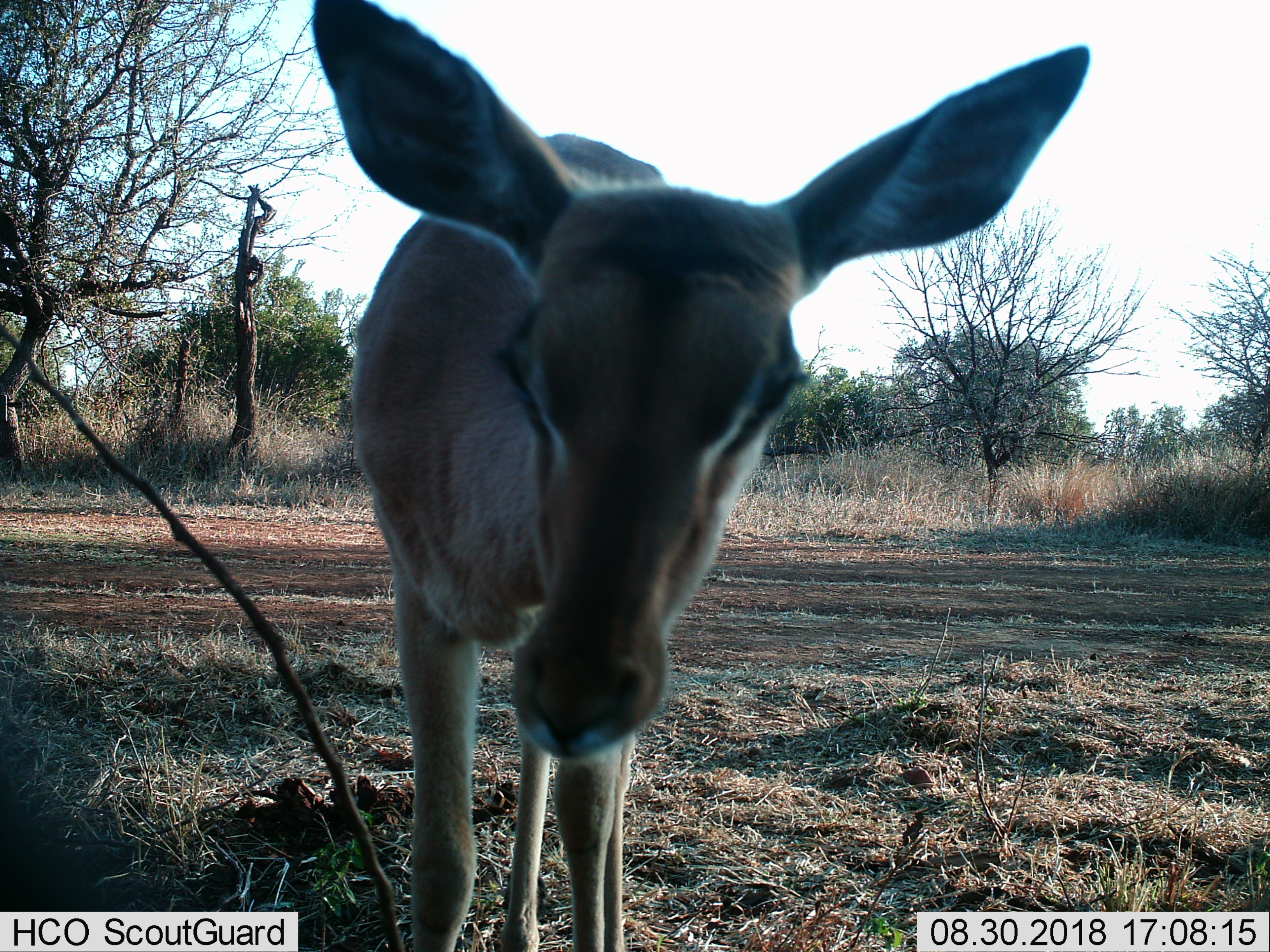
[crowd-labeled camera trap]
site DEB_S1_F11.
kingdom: Animalia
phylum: Chordata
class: Mammalia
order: Artiodactyla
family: Bovidae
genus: Aepyceros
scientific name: Aepyceros melampus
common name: impala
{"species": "impala (Aepyceros melampus)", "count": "1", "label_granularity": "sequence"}